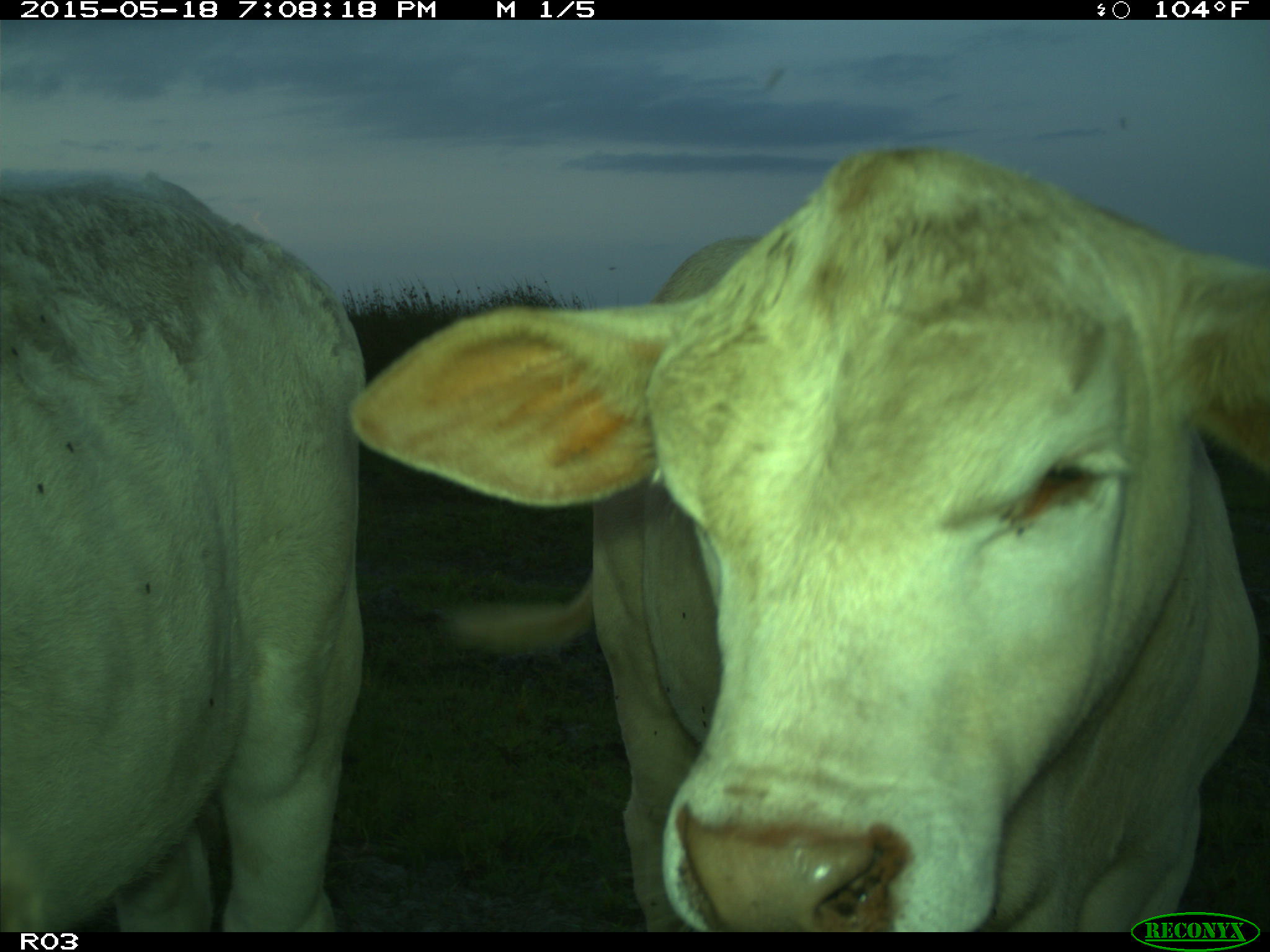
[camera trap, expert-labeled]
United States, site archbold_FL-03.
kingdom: Animalia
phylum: Chordata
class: Mammalia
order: Artiodactyla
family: Bovidae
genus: Bos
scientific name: Bos taurus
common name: domestic cow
Bos taurus (domestic cow).